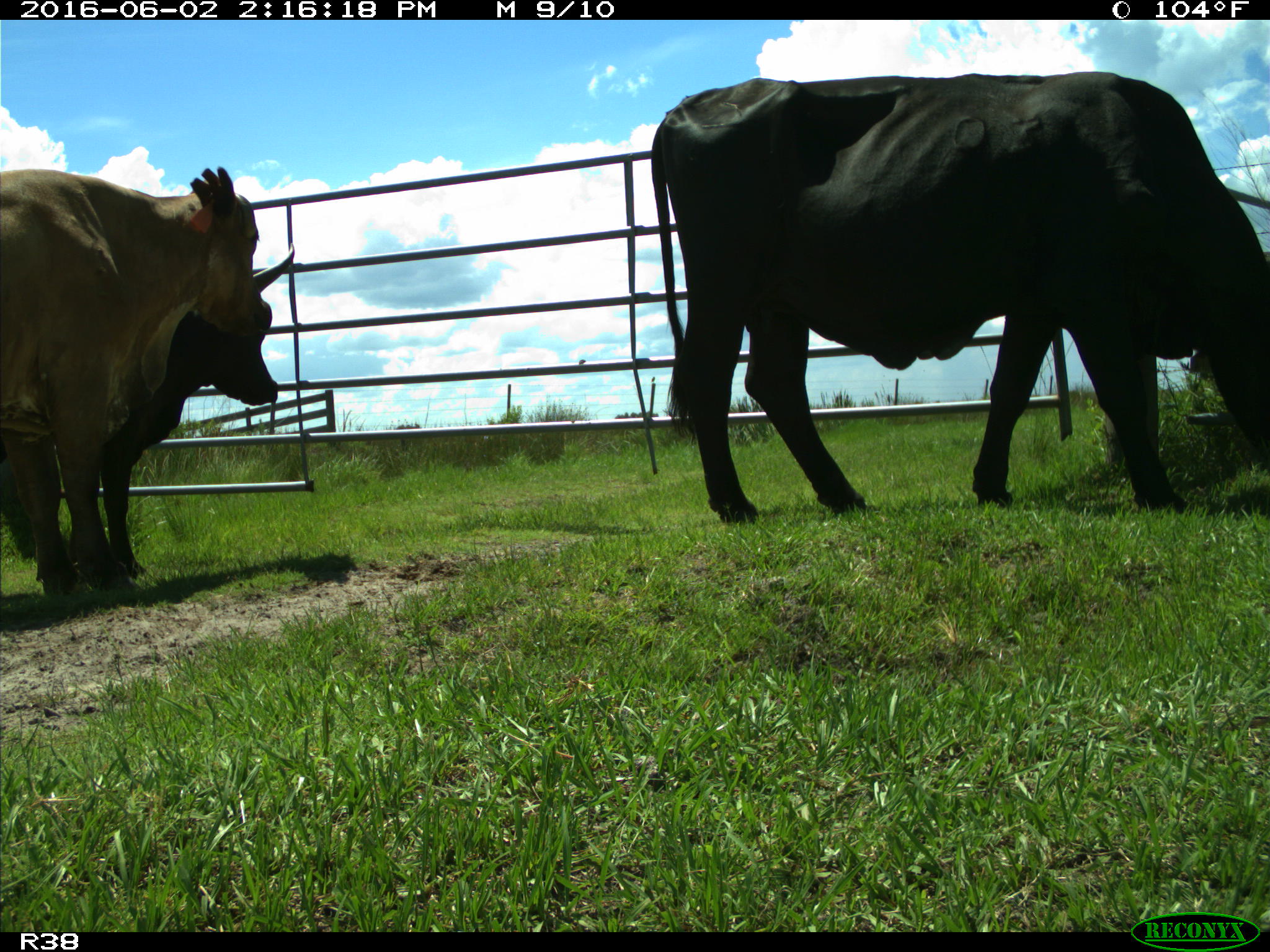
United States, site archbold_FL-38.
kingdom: Animalia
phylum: Chordata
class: Mammalia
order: Artiodactyla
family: Bovidae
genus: Bos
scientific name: Bos taurus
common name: domestic cow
Bos taurus (domestic cow).